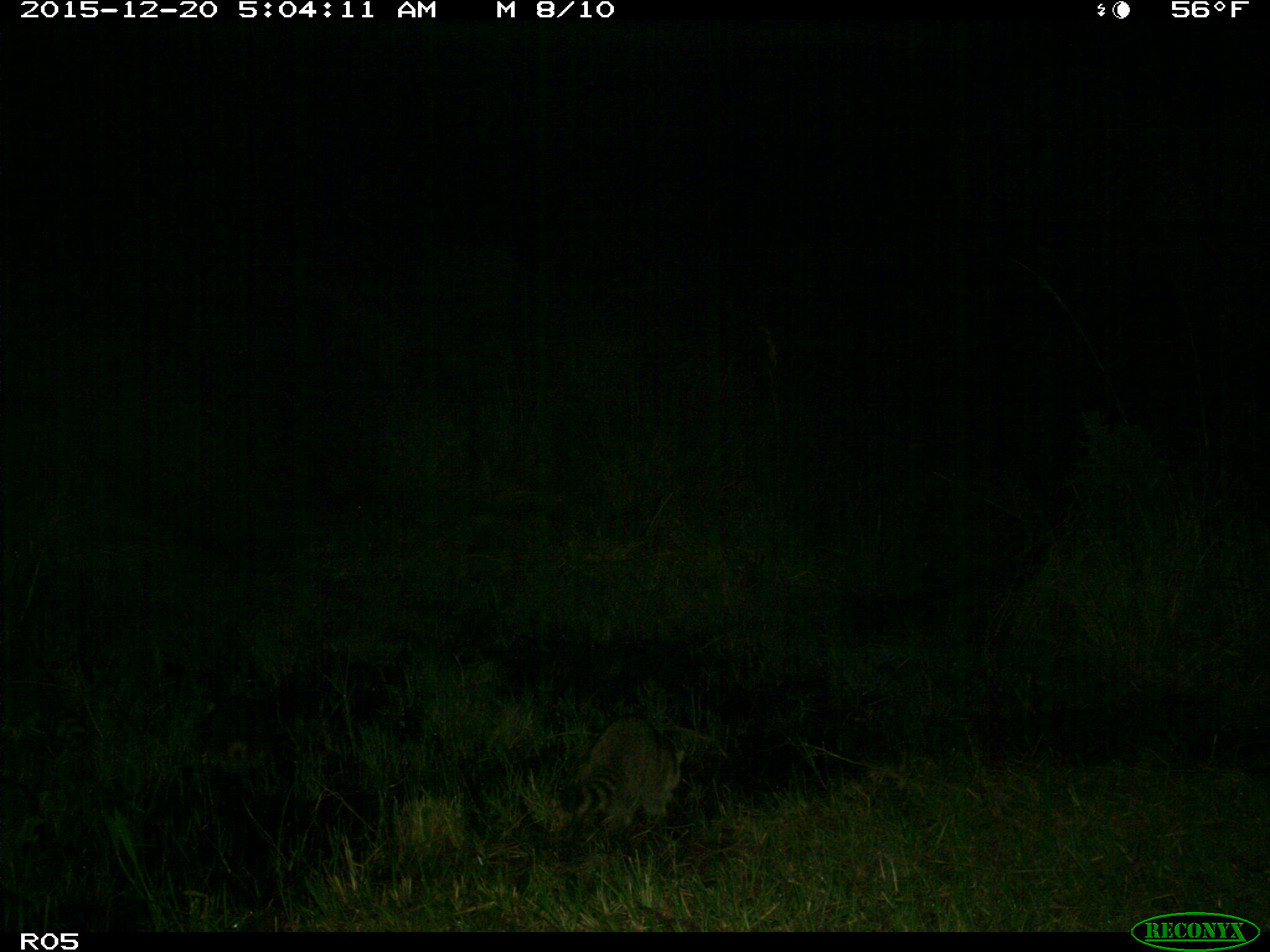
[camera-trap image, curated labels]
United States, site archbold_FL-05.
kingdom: Animalia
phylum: Chordata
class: Mammalia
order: Carnivora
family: Procyonidae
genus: Procyon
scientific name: Procyon lotor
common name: common raccoon